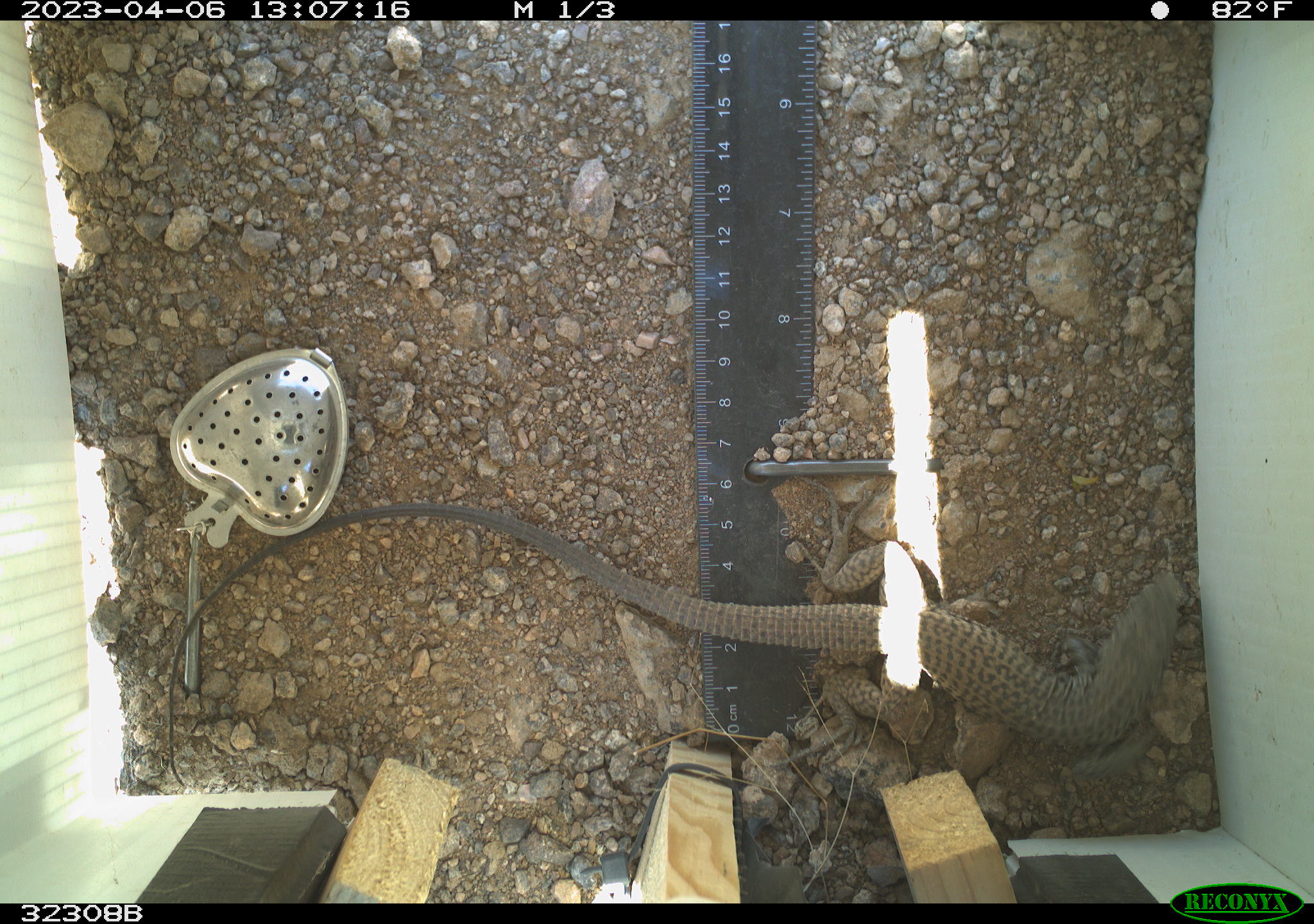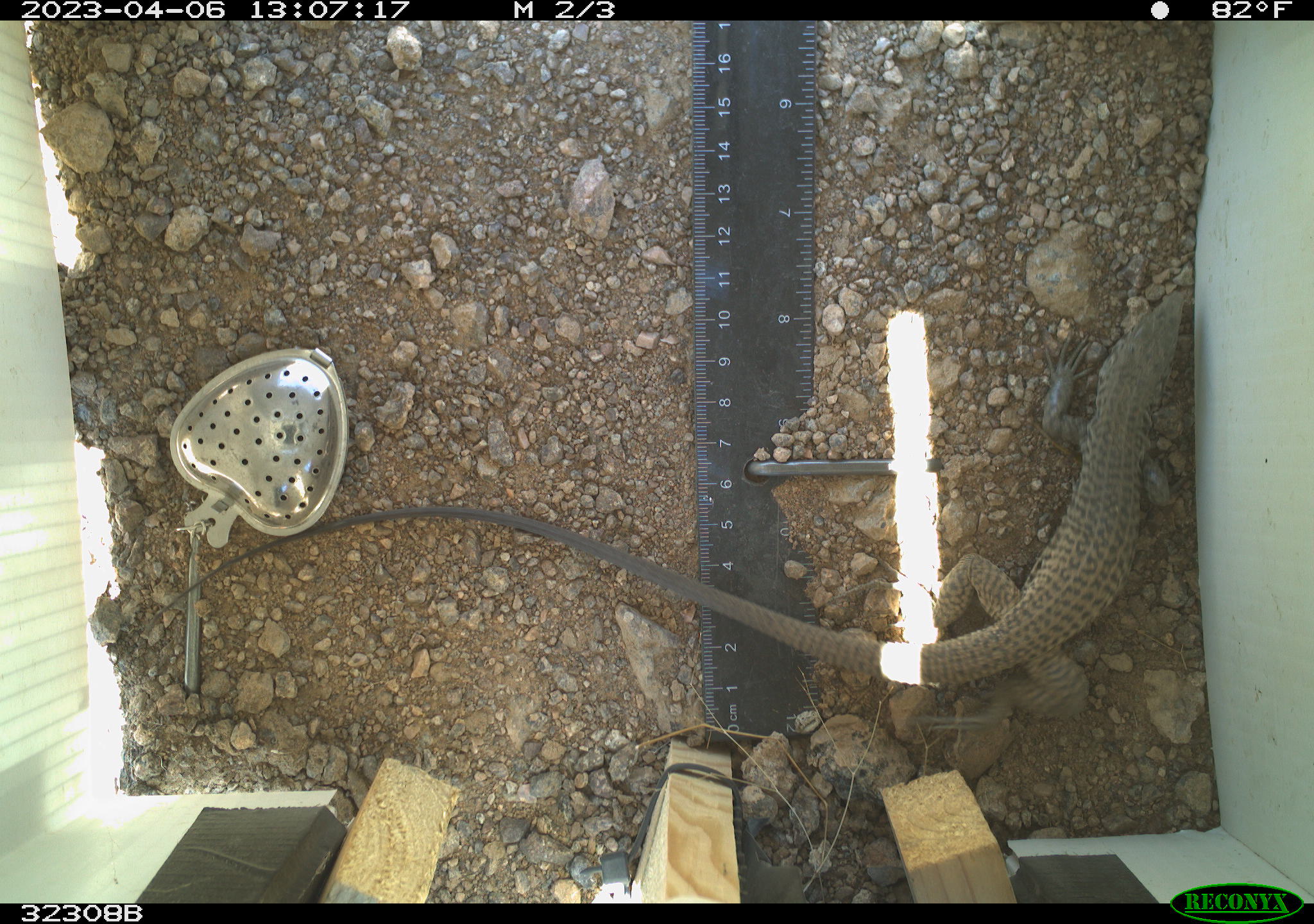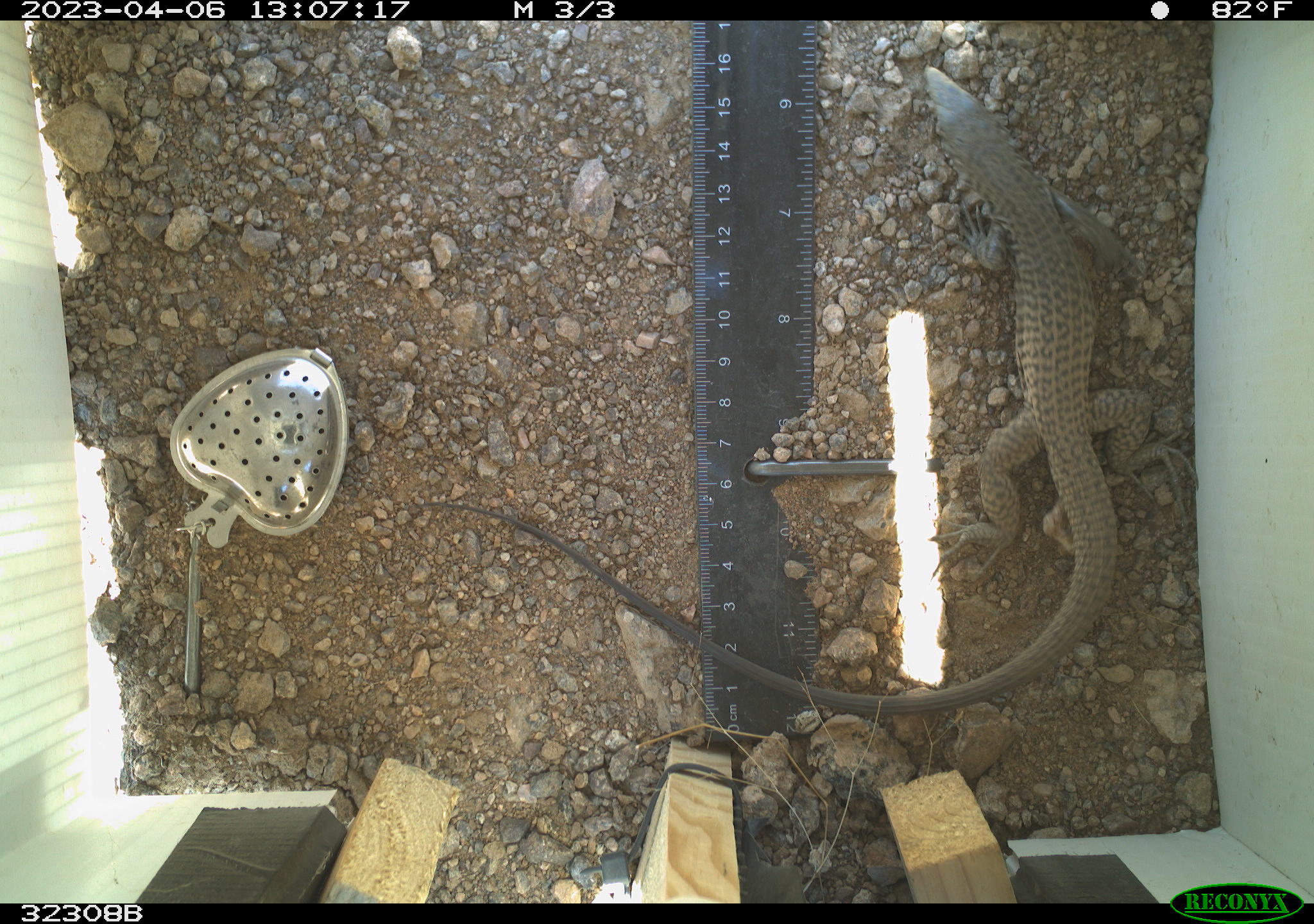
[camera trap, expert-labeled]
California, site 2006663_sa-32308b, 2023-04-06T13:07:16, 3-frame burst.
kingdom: Animalia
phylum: Chordata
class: Reptilia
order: Squamata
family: Teiidae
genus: Aspidoscelis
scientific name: Aspidoscelis tigris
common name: western whiptail